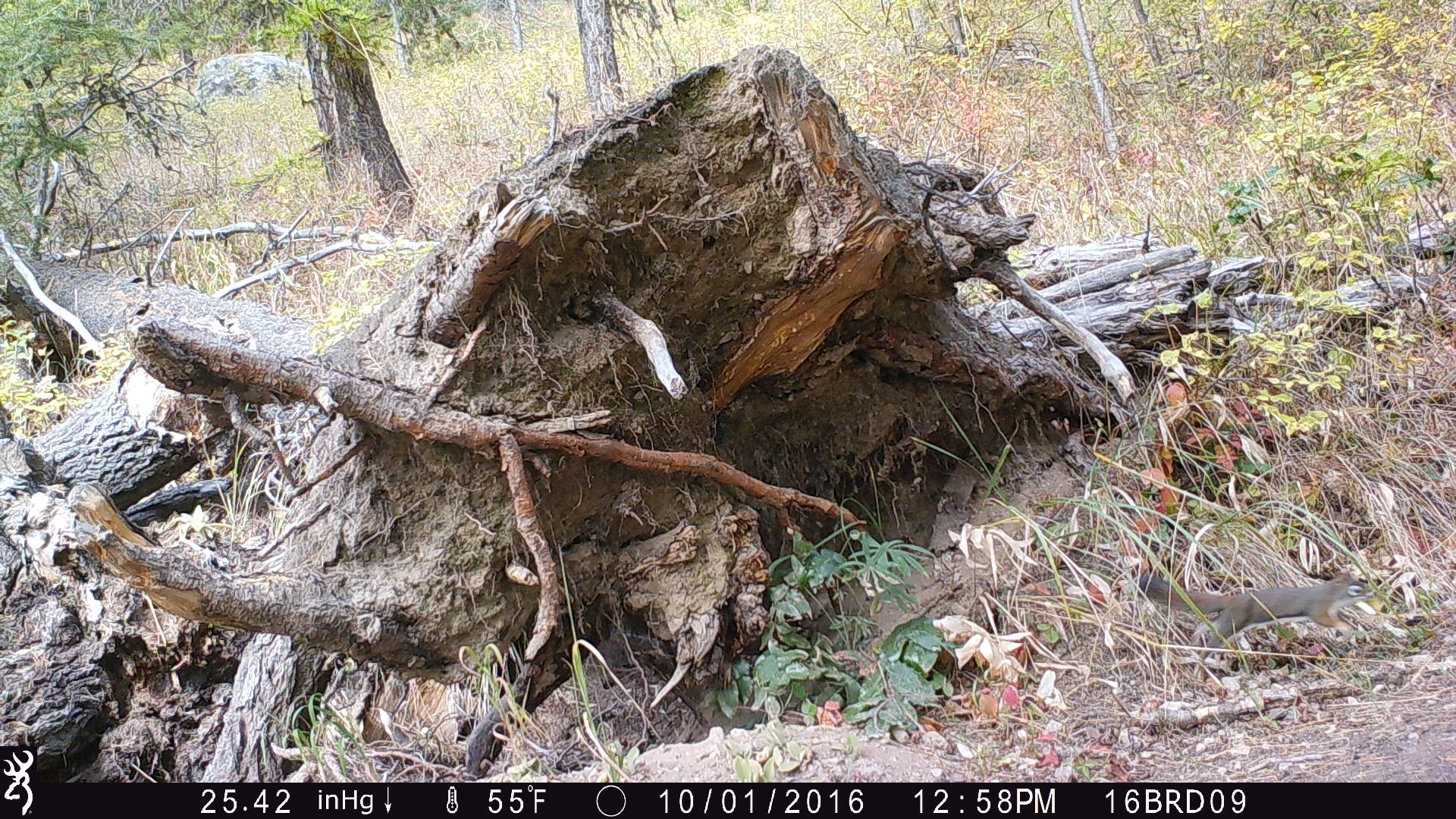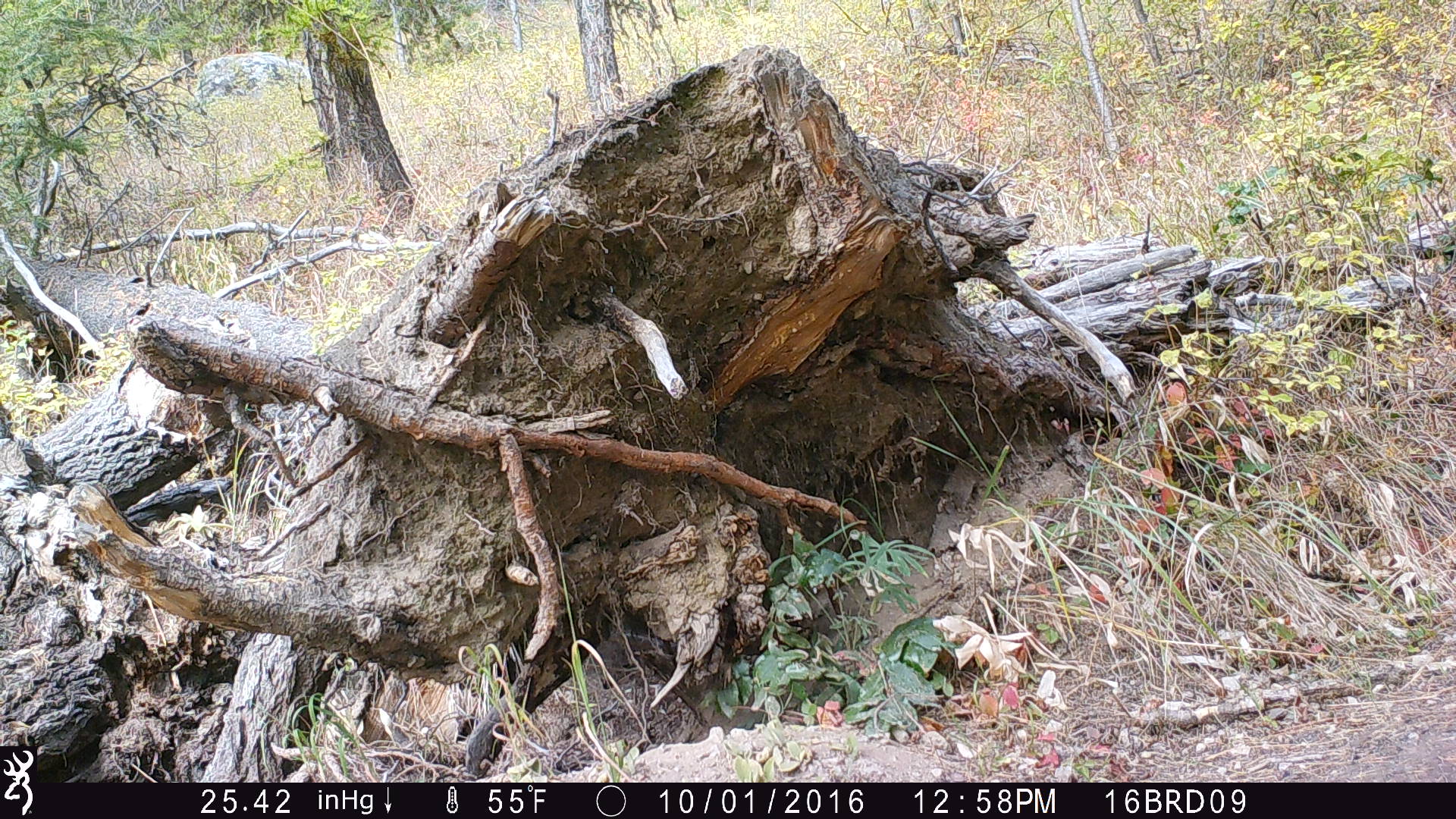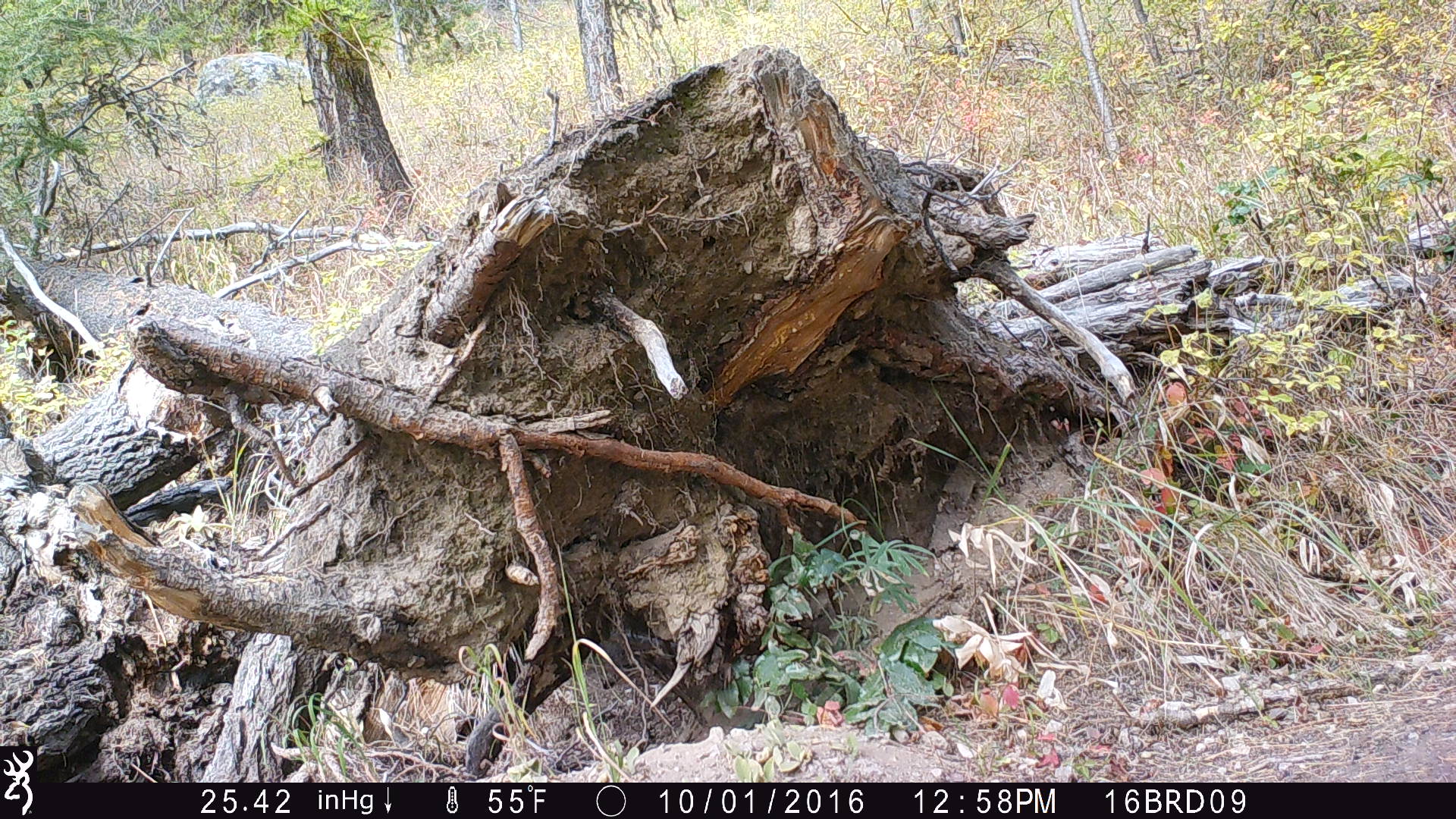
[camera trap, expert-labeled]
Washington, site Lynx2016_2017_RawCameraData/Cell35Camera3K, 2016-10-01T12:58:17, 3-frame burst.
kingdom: Animalia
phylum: Chordata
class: Mammalia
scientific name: Mammalia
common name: small mammal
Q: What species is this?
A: Small mammal (Mammalia).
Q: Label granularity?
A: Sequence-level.